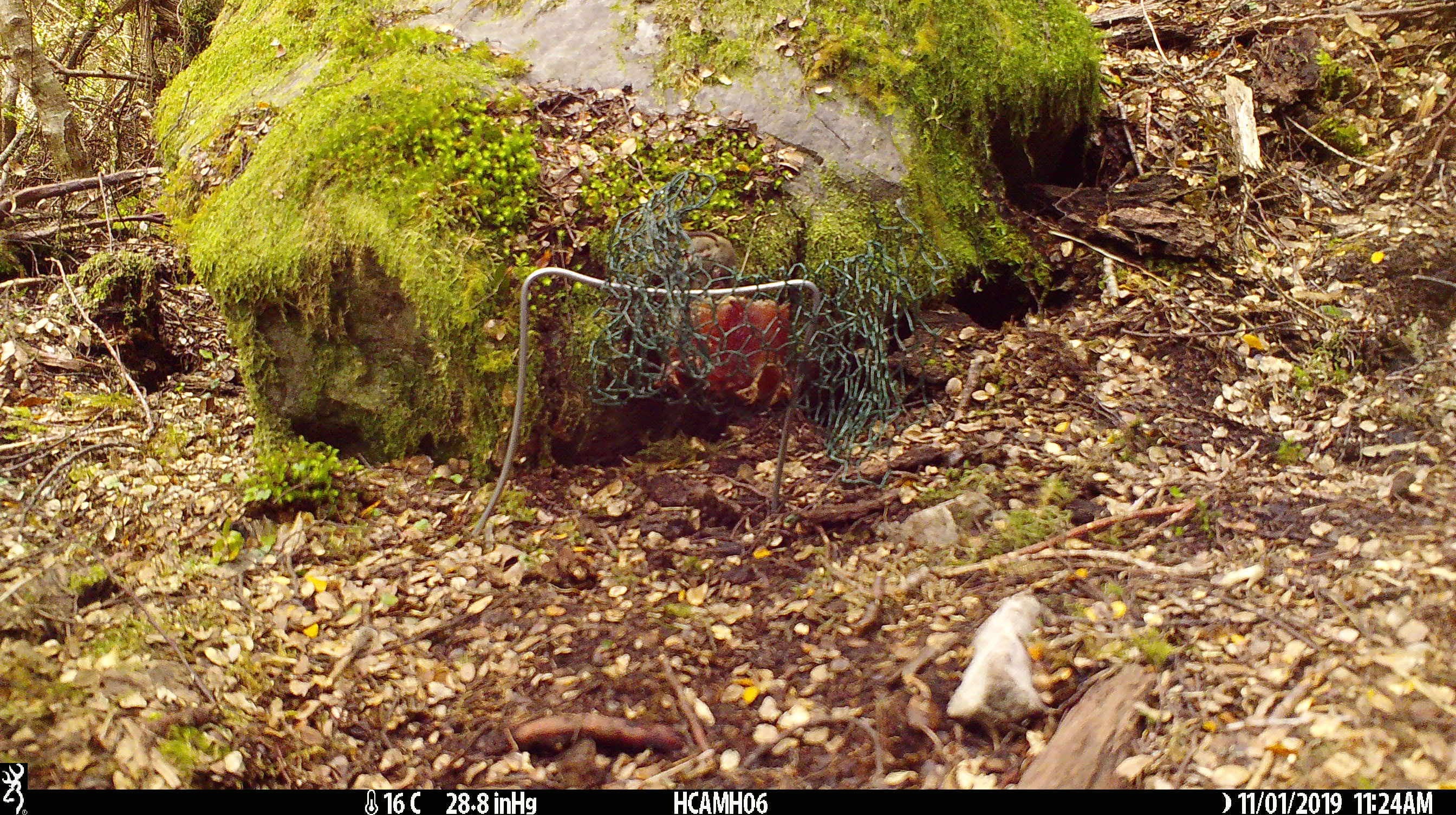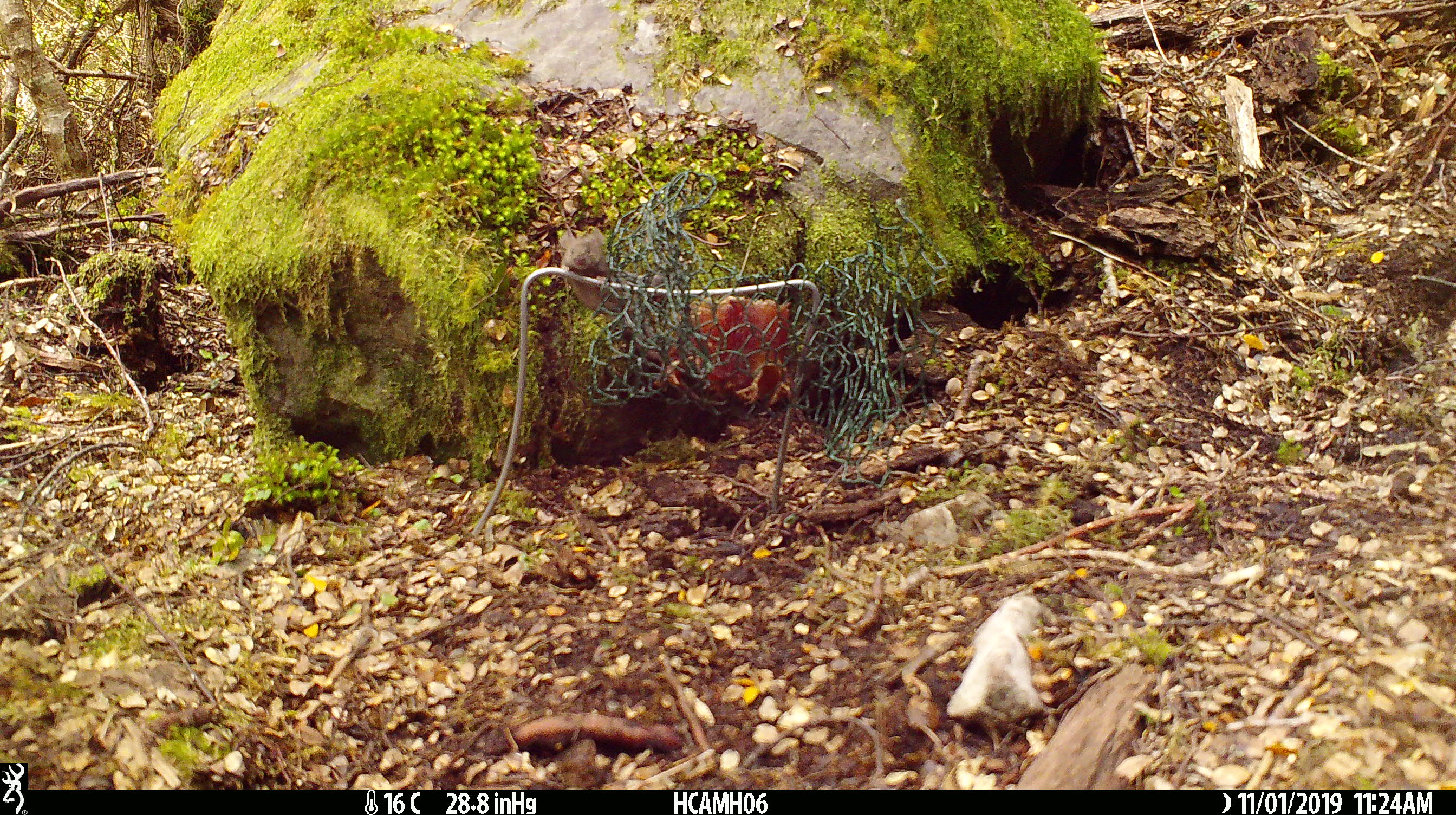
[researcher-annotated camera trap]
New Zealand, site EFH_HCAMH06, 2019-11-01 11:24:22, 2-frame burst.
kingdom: Animalia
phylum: Chordata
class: Mammalia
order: Rodentia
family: Muridae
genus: Mus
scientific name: Mus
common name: mouse